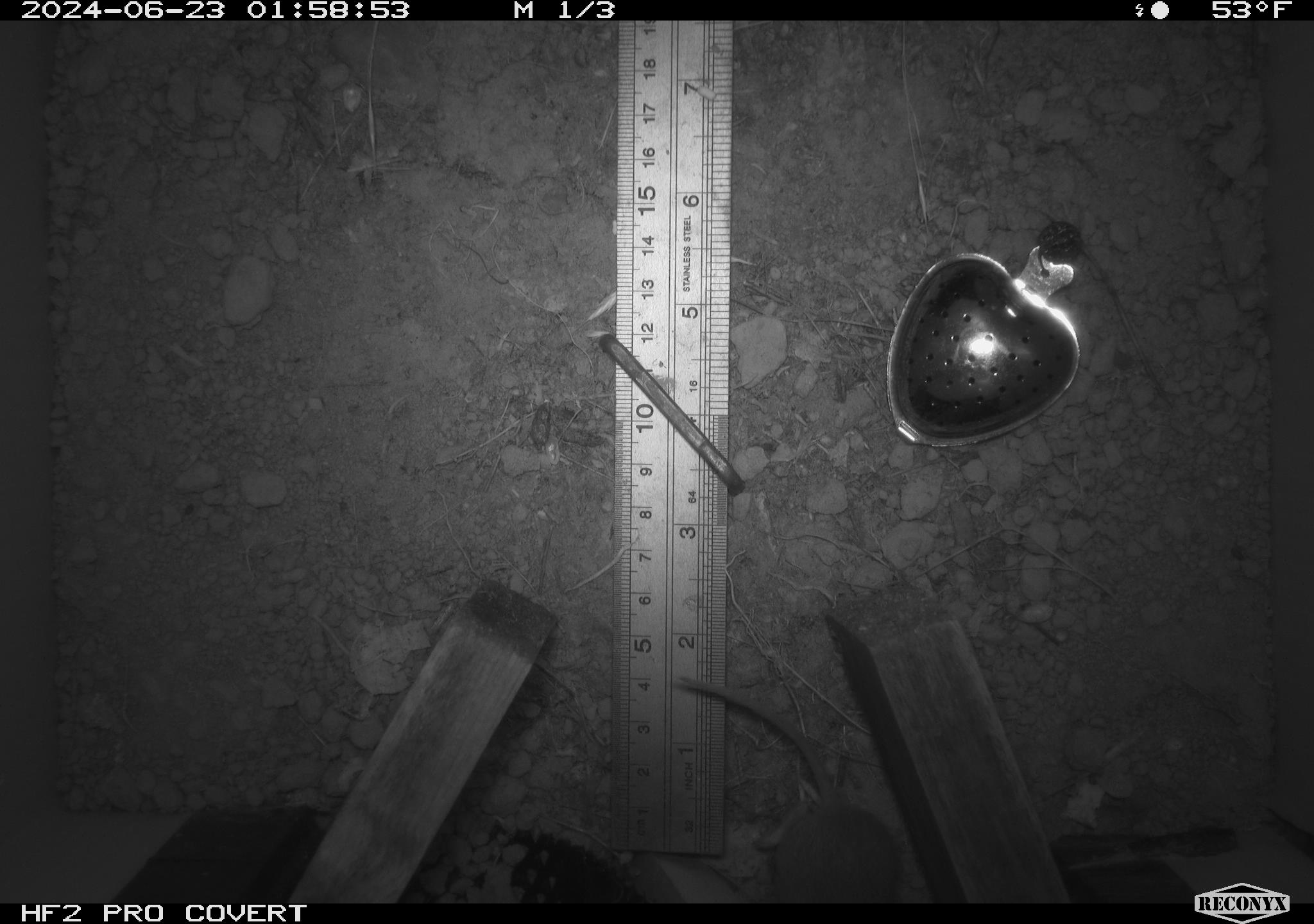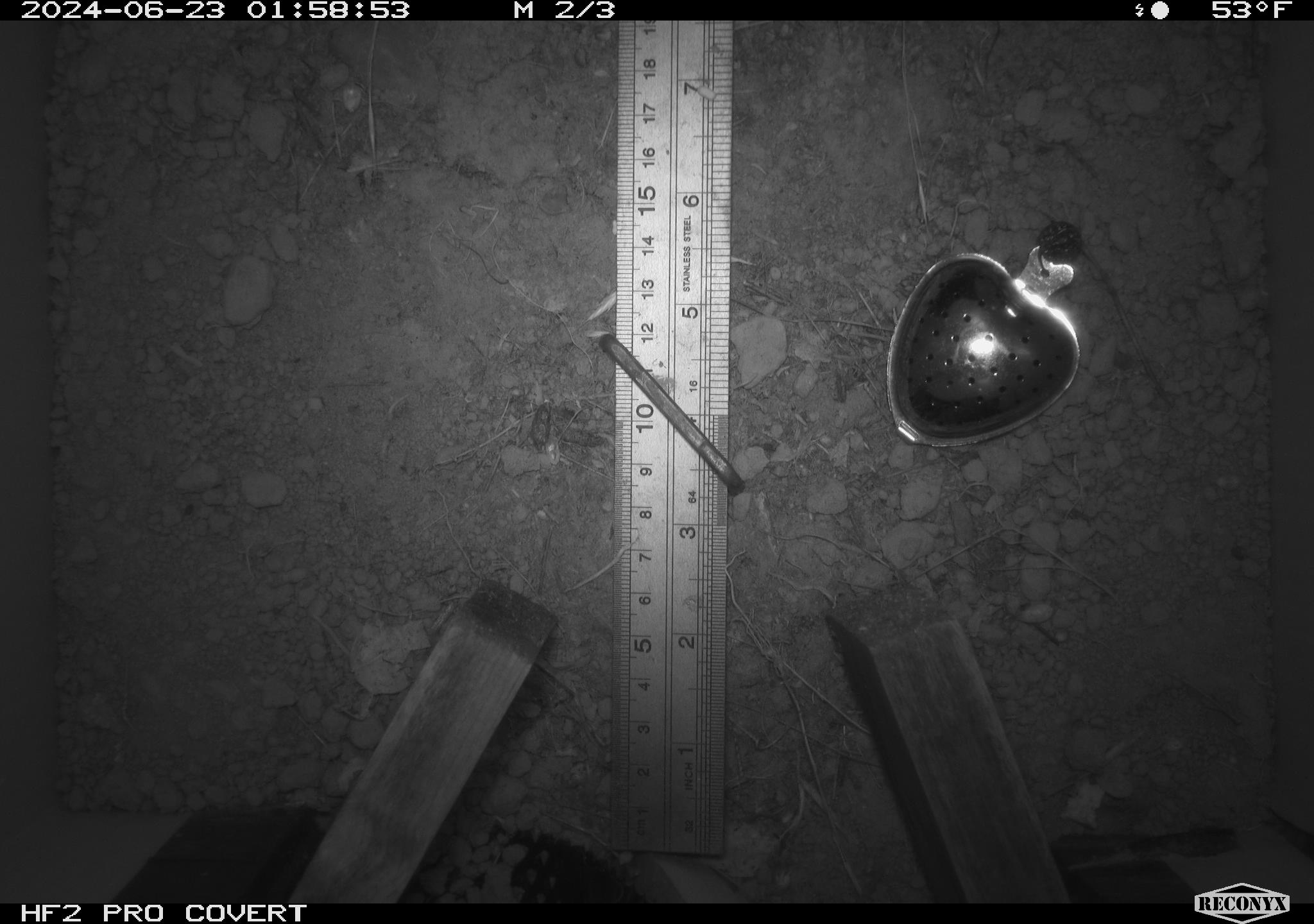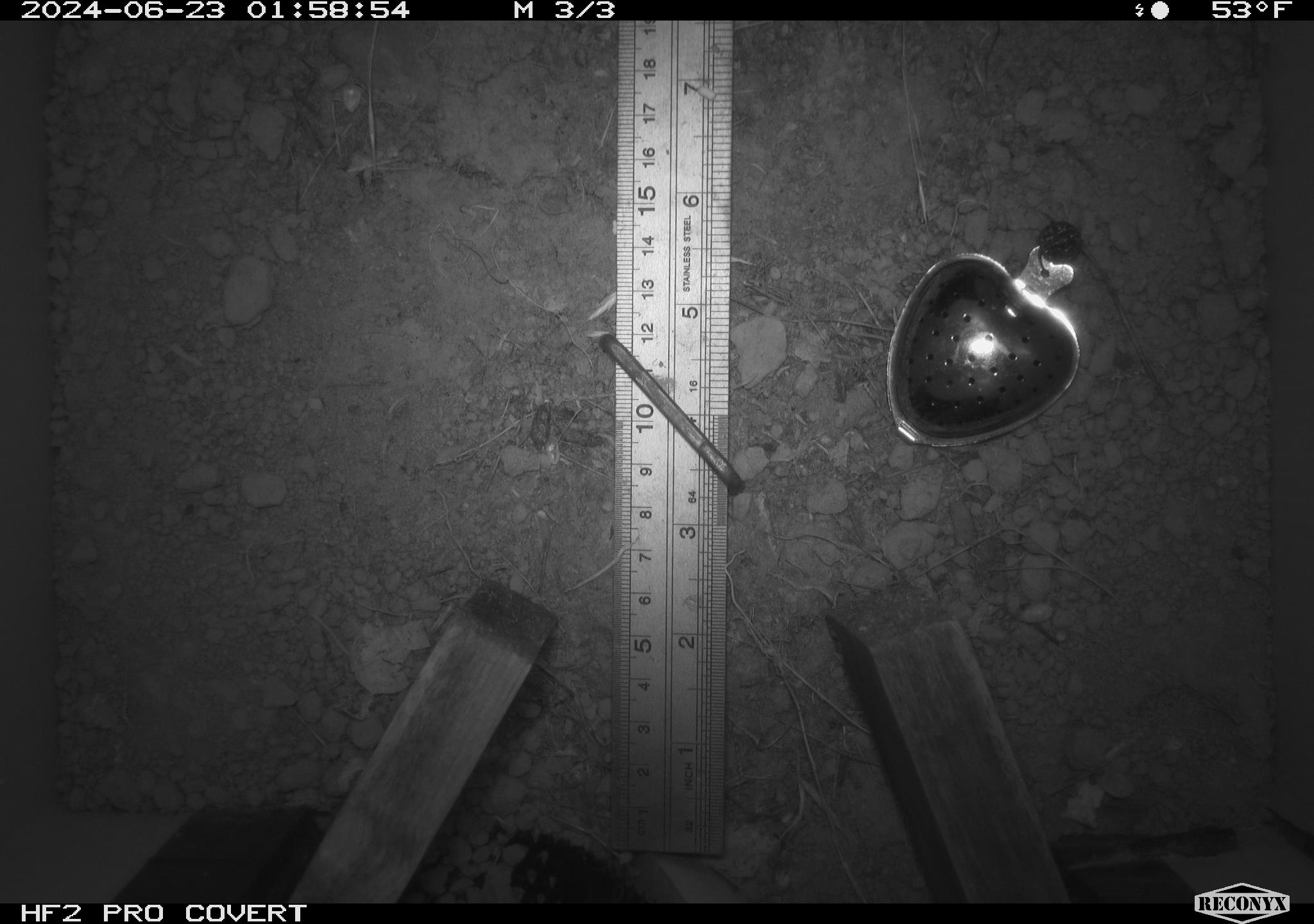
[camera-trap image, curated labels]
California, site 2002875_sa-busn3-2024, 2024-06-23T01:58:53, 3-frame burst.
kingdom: Animalia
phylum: Chordata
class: Mammalia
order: Rodentia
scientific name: Rodentia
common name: mouse species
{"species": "mouse species (Rodentia)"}